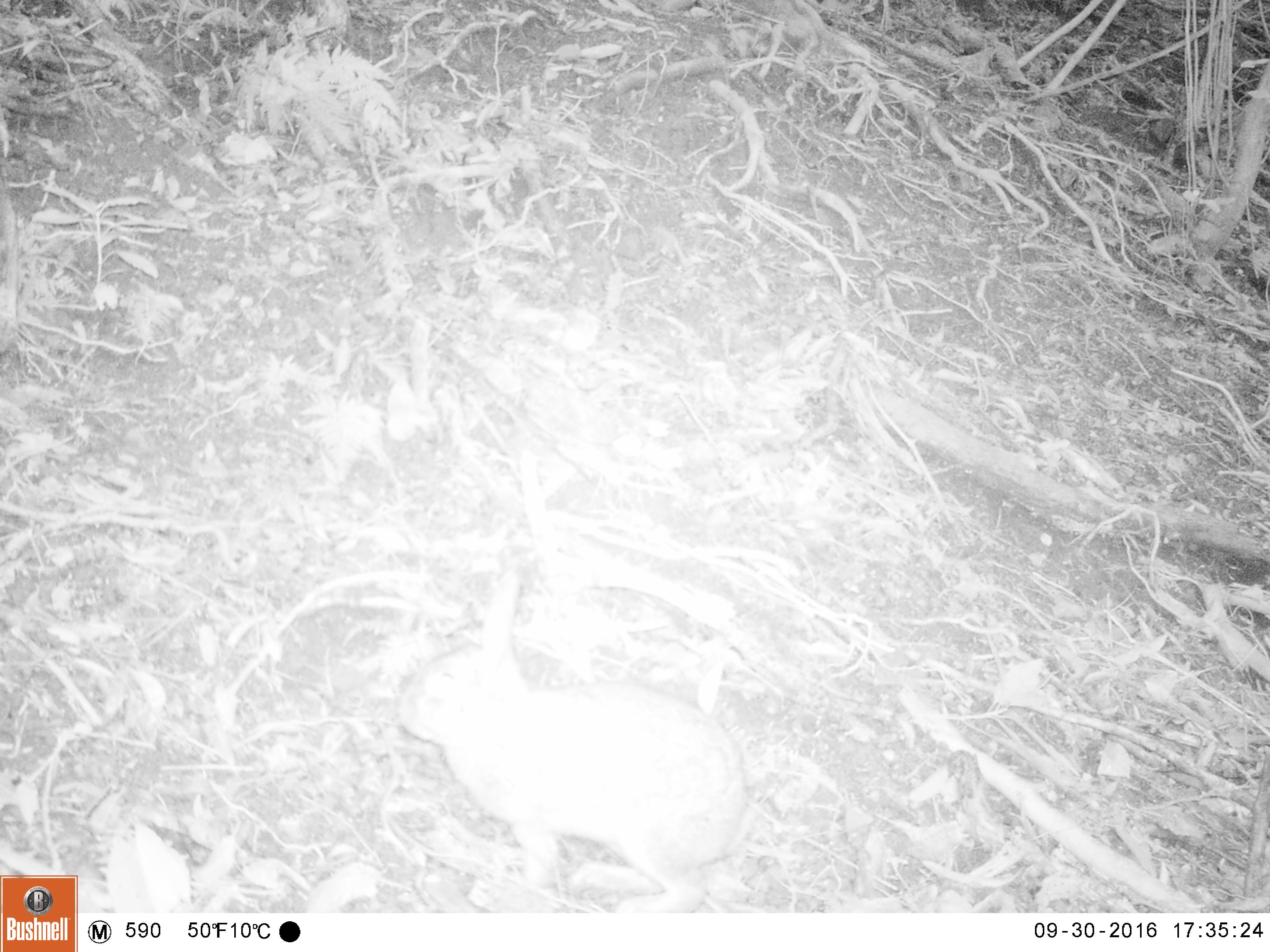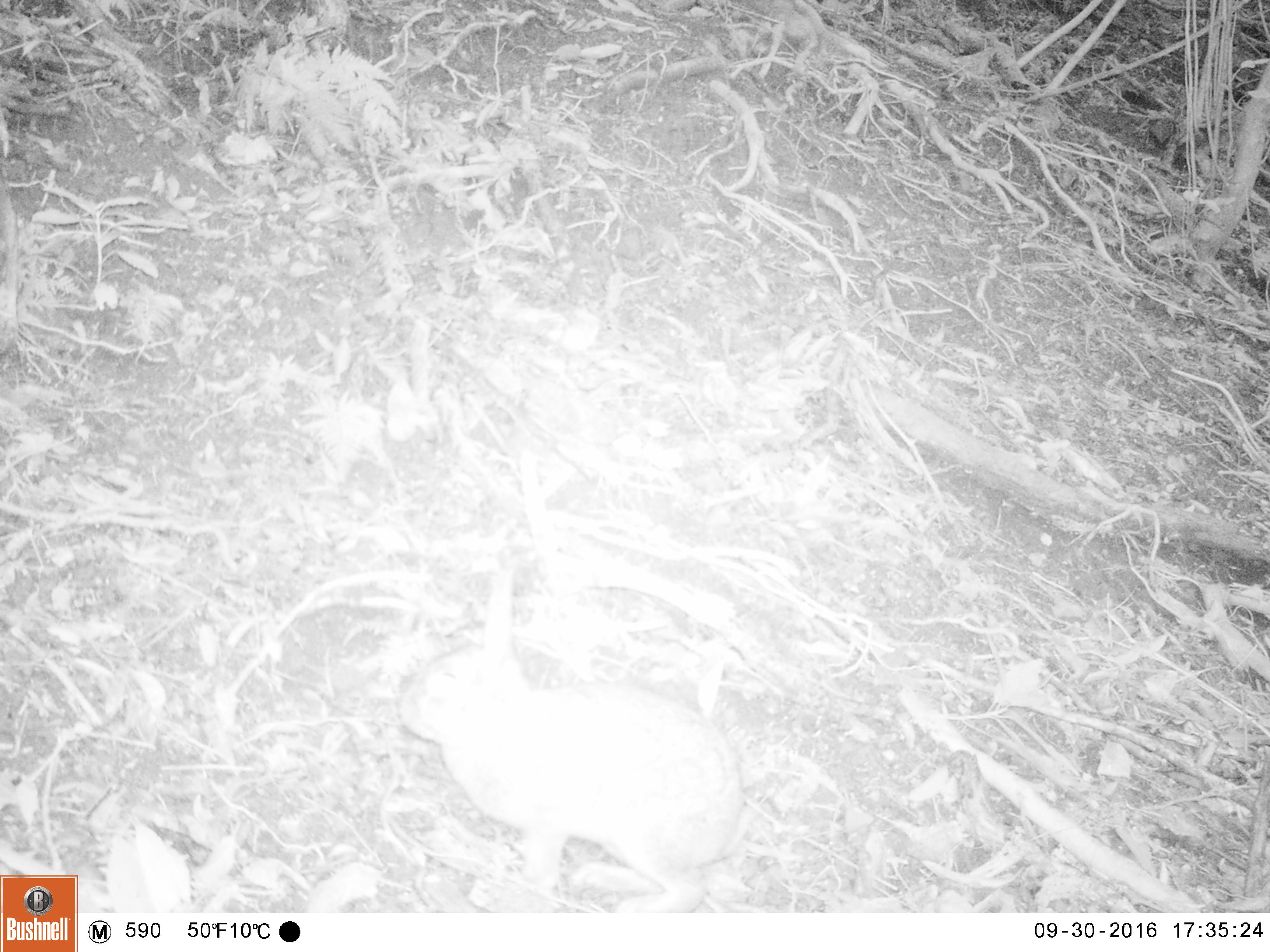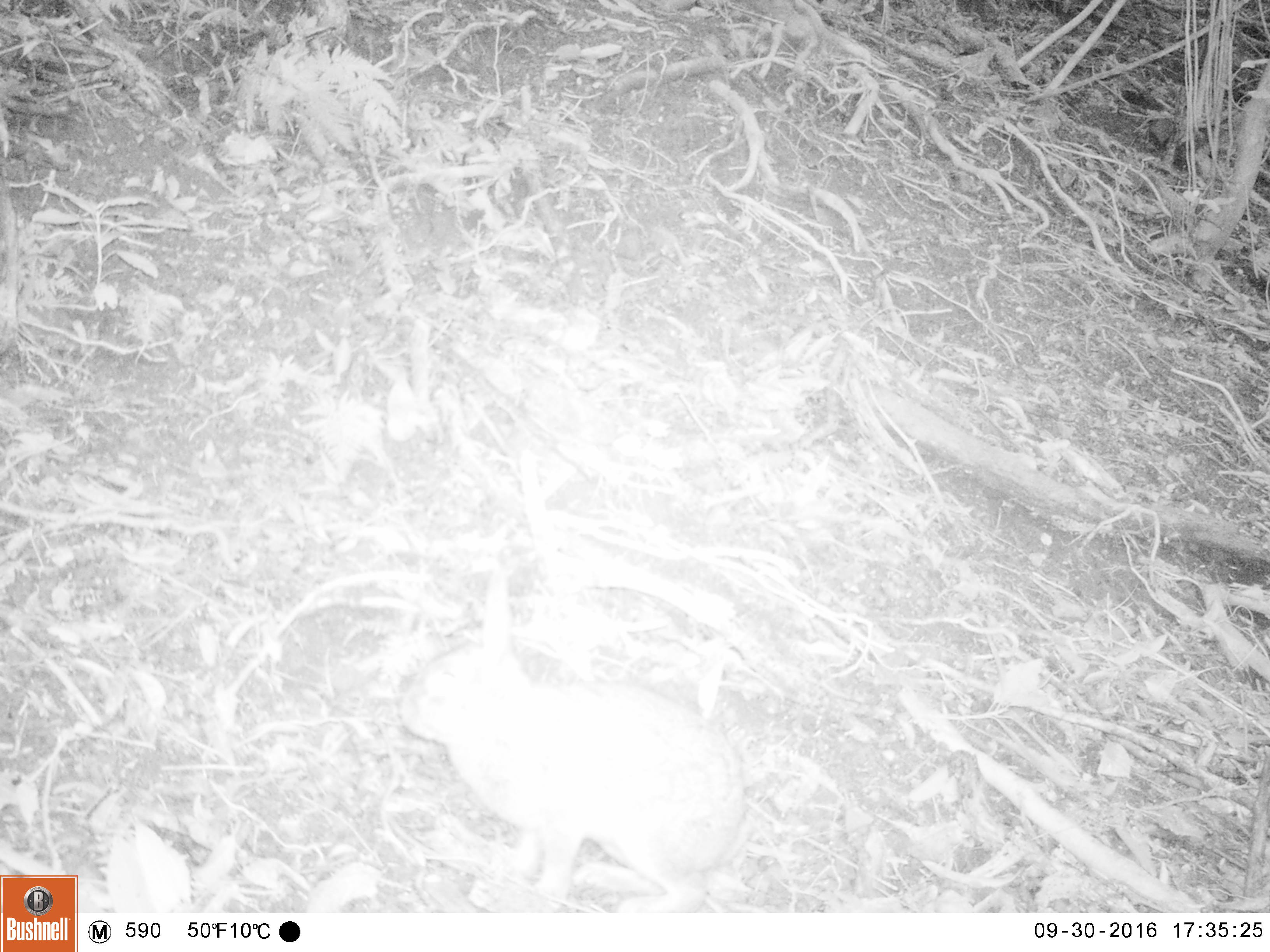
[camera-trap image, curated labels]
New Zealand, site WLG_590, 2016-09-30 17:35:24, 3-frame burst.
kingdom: Animalia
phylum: Chordata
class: Mammalia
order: Lagomorpha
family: Leporidae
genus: Oryctolagus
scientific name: Oryctolagus cuniculus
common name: european rabbit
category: rabbit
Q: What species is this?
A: Rabbit (european rabbit) (Oryctolagus cuniculus).